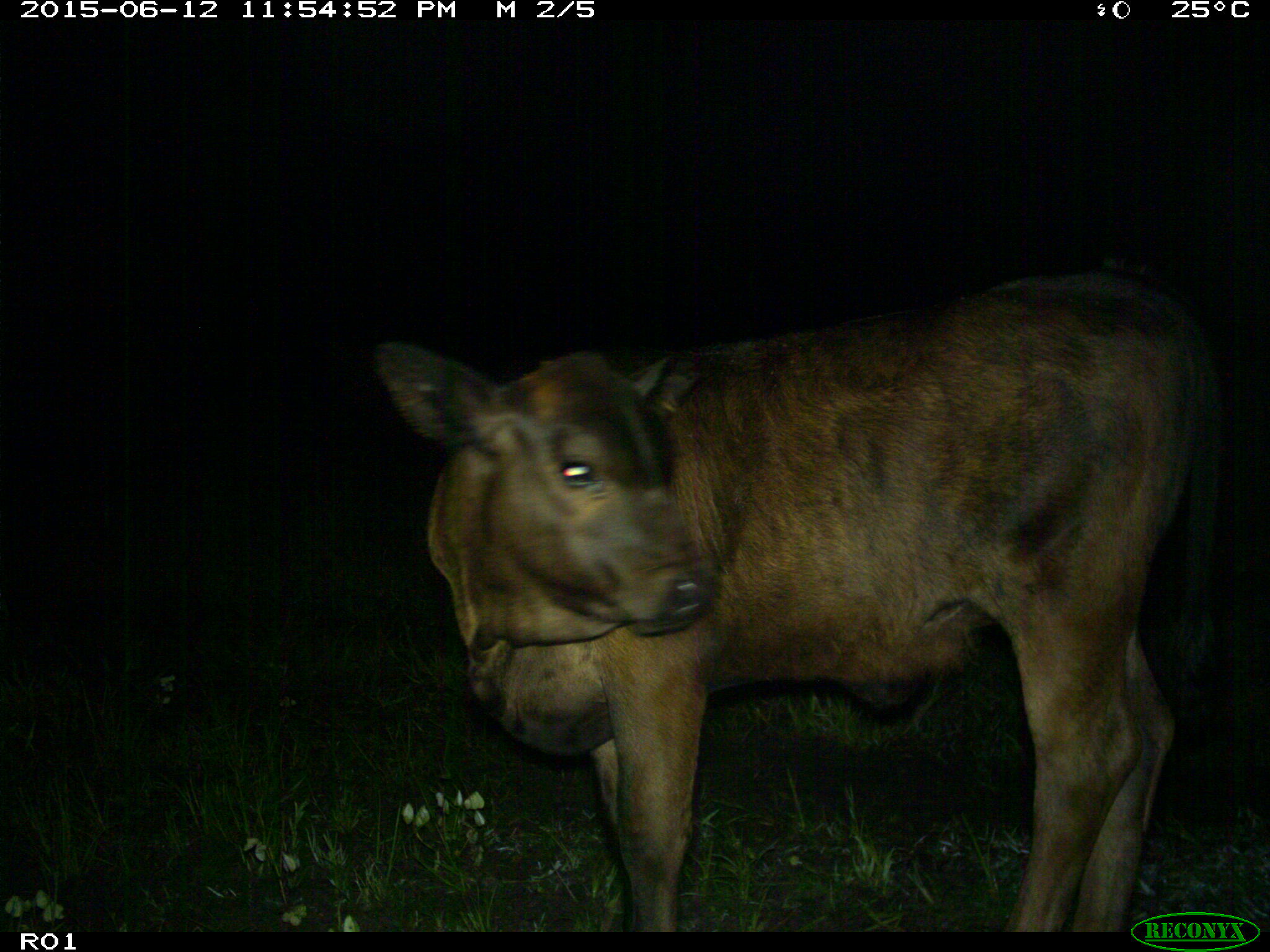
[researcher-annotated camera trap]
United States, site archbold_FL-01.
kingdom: Animalia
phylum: Chordata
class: Mammalia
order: Artiodactyla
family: Bovidae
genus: Bos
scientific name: Bos taurus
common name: domestic cow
Bos taurus (domestic cow).